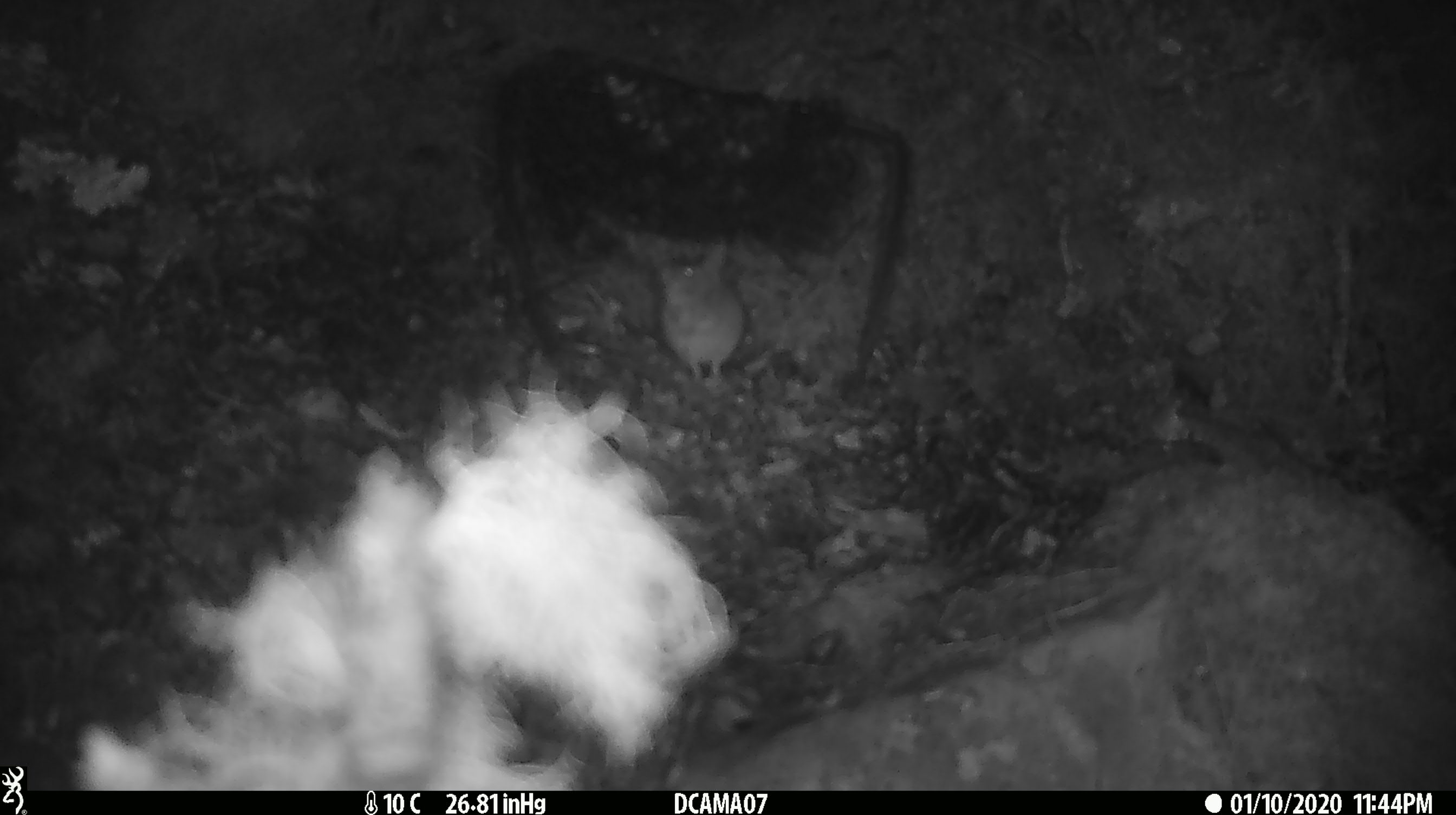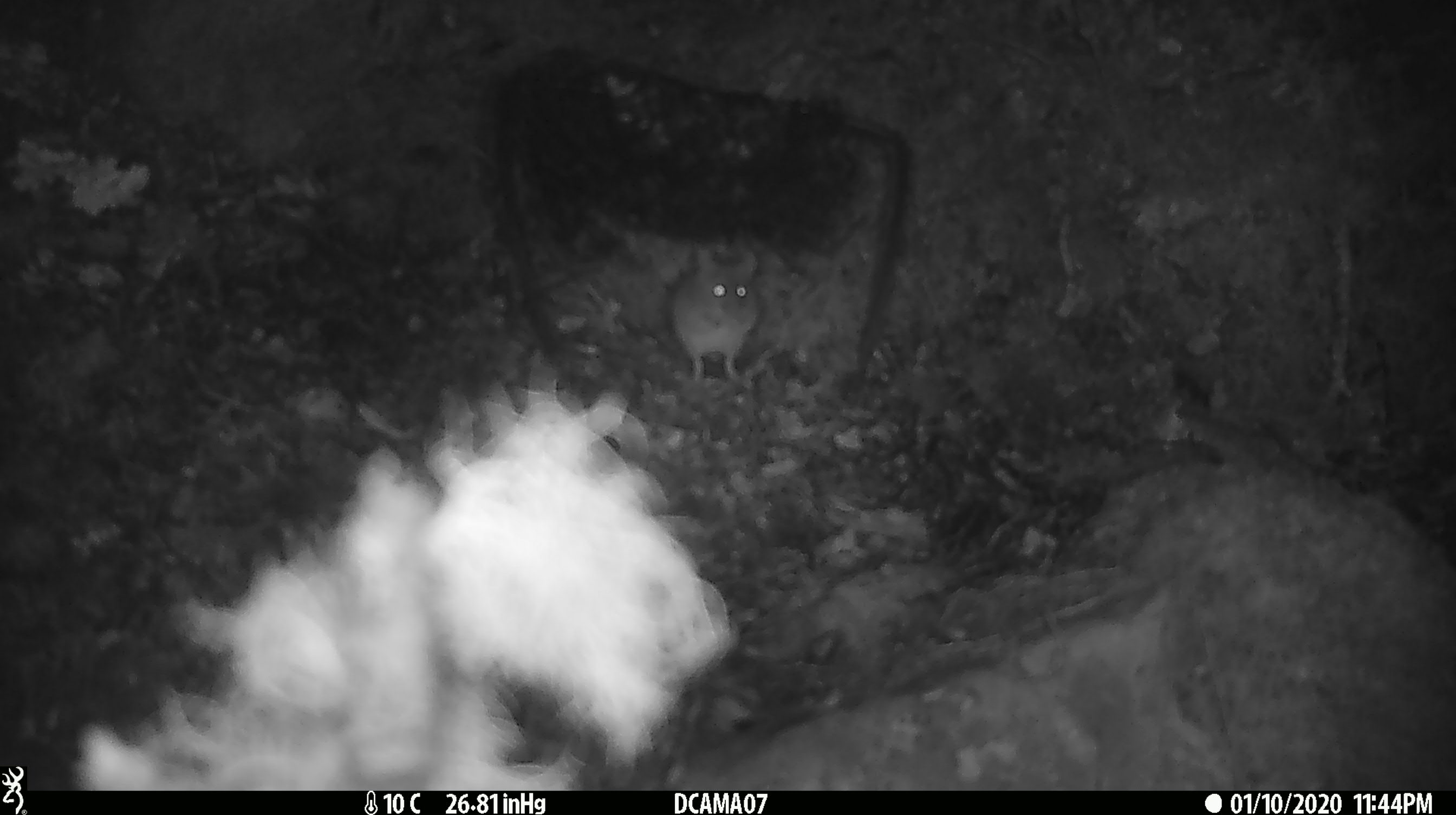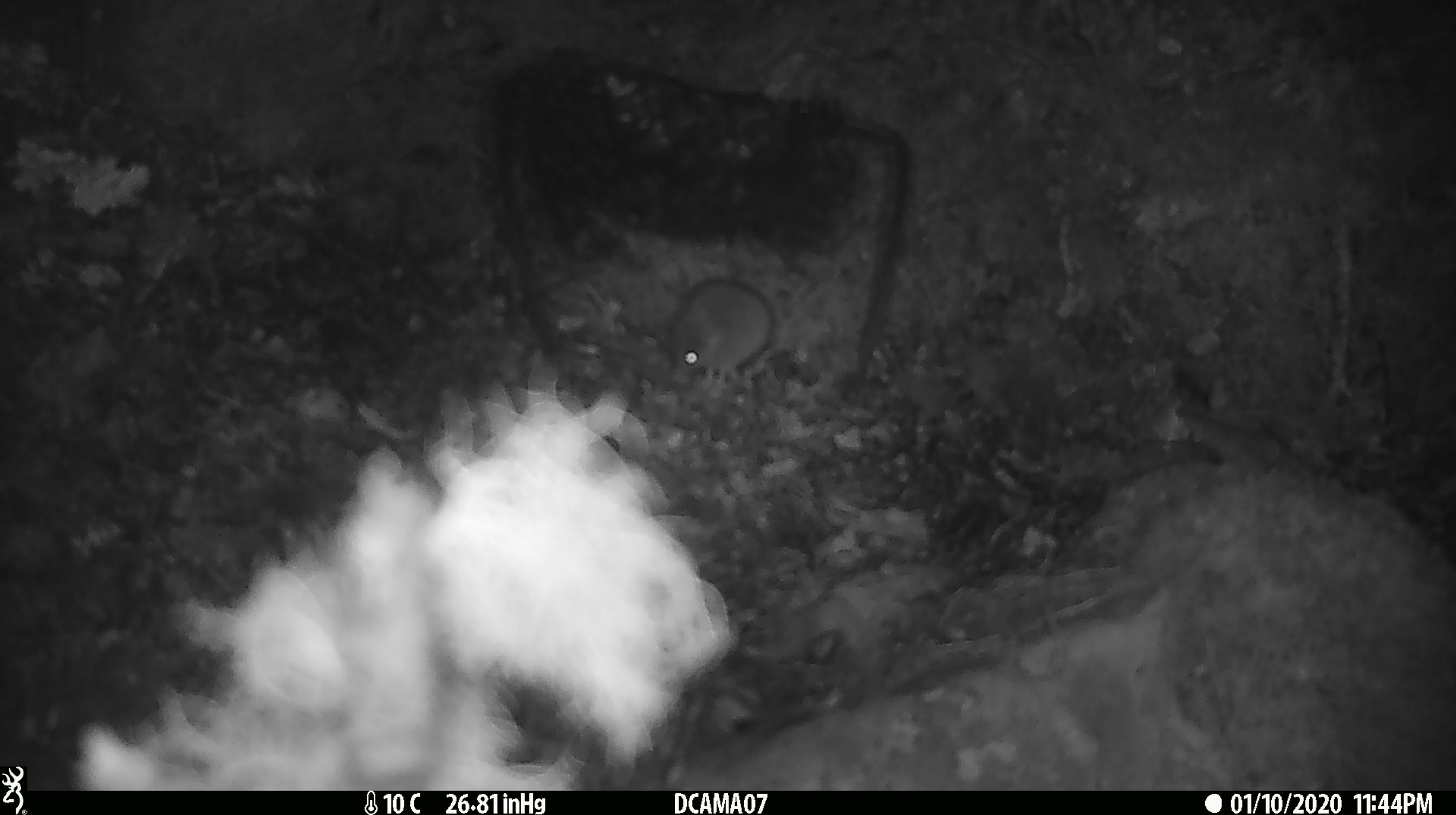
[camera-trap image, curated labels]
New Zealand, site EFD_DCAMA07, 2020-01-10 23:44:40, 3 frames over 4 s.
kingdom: Animalia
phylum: Chordata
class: Mammalia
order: Rodentia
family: Muridae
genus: Mus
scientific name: Mus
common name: mouse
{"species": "mouse (Mus)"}